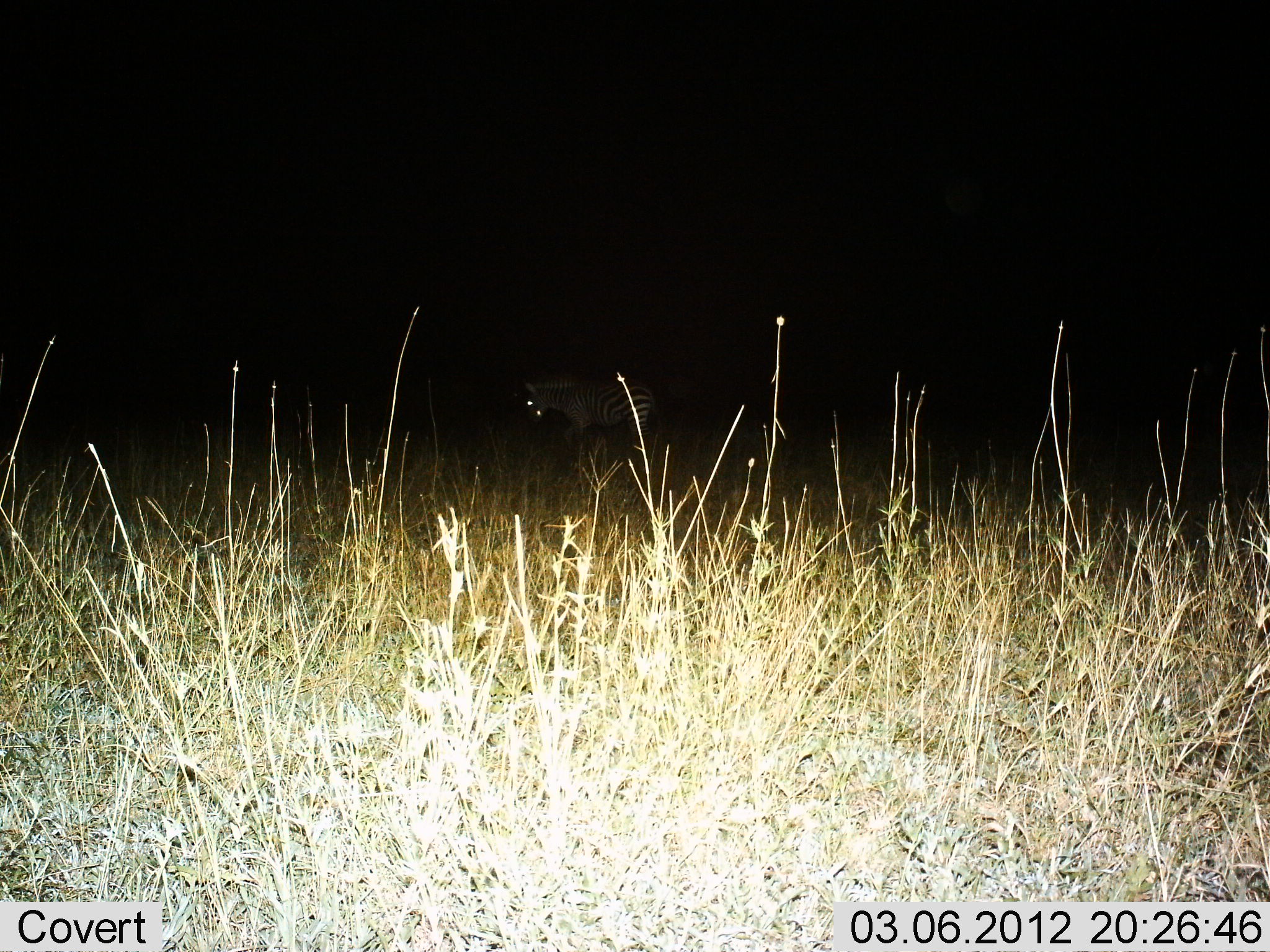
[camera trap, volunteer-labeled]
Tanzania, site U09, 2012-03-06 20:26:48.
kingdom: Animalia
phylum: Chordata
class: Mammalia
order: Perissodactyla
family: Equidae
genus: Equus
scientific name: Equus quagga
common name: plains zebra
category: zebra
Zebra (plains zebra) (Equus quagga), count 1. Behavior (volunteer vote fractions): standing 75%, resting 0%, moving 25%, interacting 0%. Young present (vote fraction): 0%. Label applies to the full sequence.